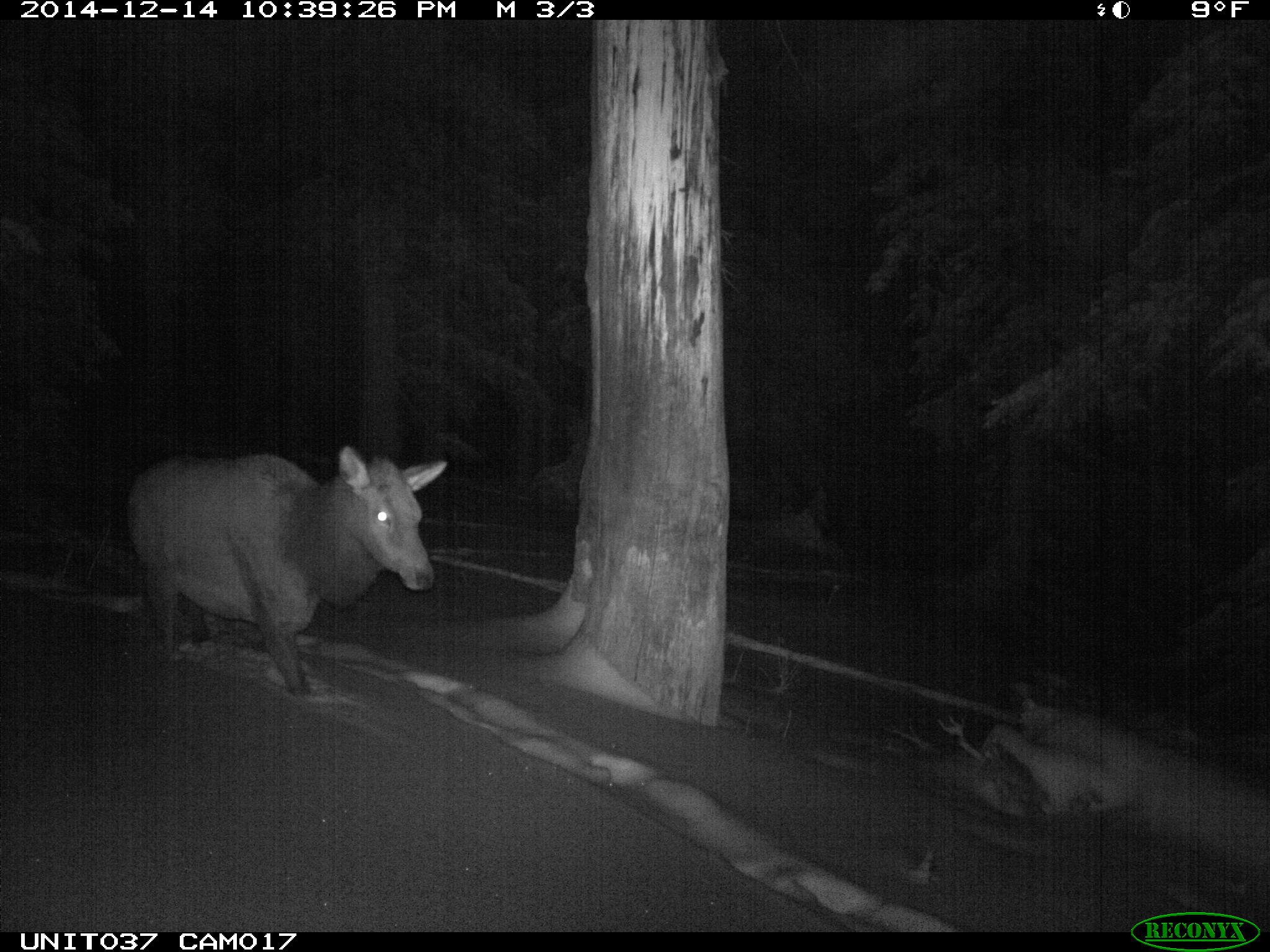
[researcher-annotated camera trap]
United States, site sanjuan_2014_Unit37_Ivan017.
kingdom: Animalia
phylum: Chordata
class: Mammalia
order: Artiodactyla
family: Cervidae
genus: Cervus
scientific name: Cervus elaphus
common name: red deer